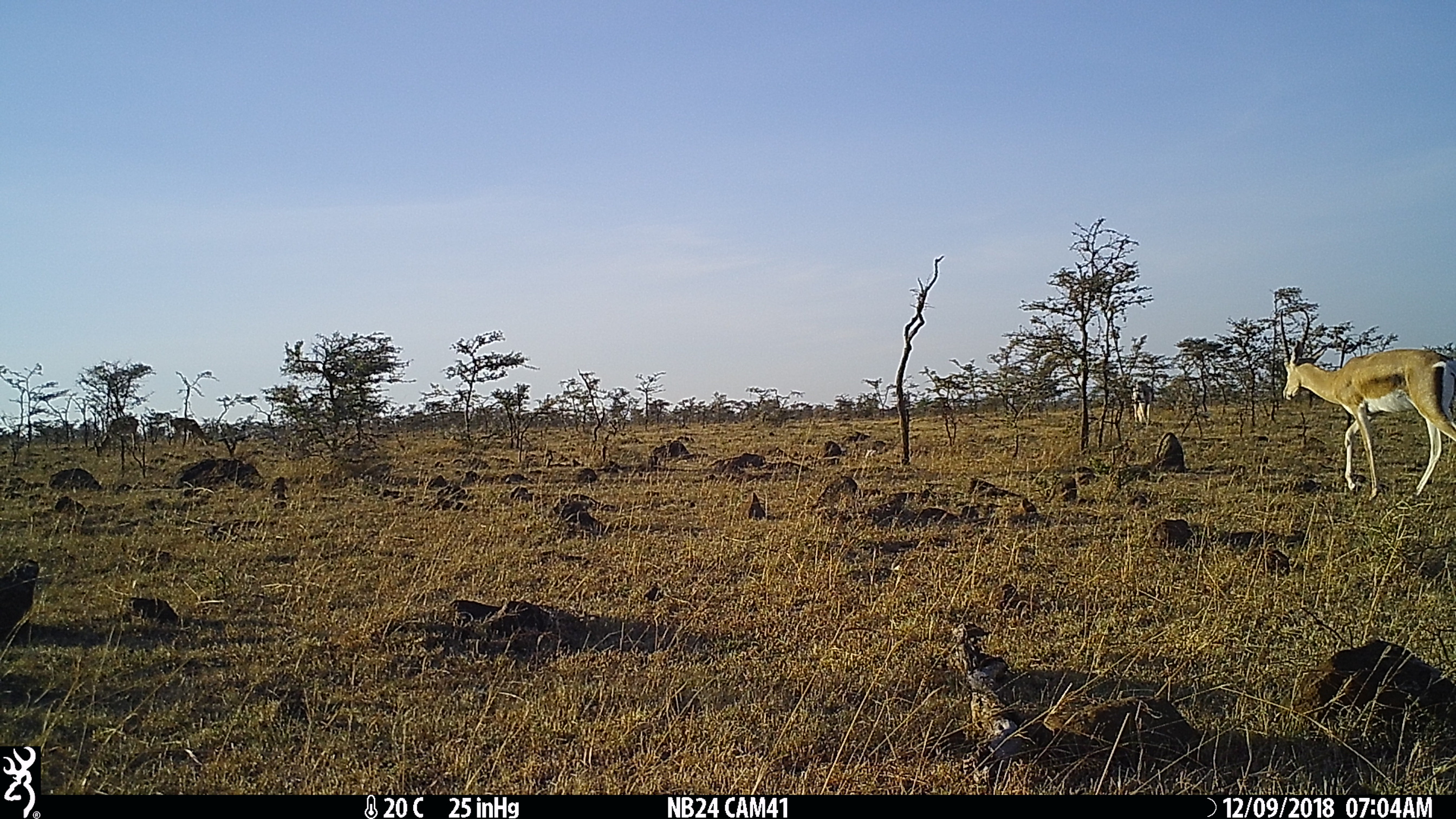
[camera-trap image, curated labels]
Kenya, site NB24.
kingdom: Animalia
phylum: Chordata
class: Mammalia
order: Artiodactyla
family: Bovidae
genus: Aepyceros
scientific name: Aepyceros melampus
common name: impala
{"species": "impala (Aepyceros melampus)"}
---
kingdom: Animalia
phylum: Chordata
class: Mammalia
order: Artiodactyla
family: Bovidae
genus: Nanger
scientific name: Nanger granti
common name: grant's gazelle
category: gazelle grants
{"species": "gazelle grants (grant's gazelle) (Nanger granti)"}